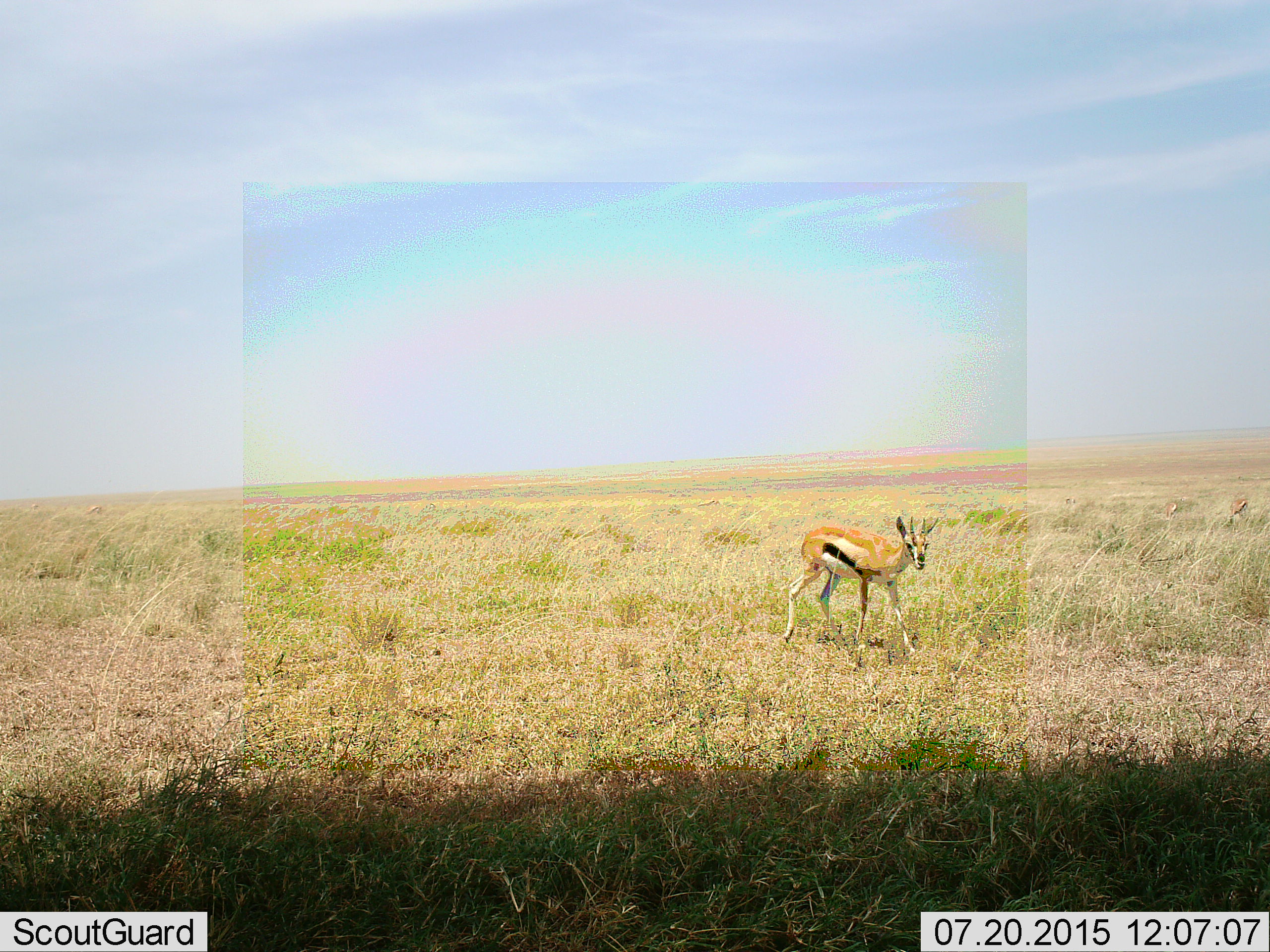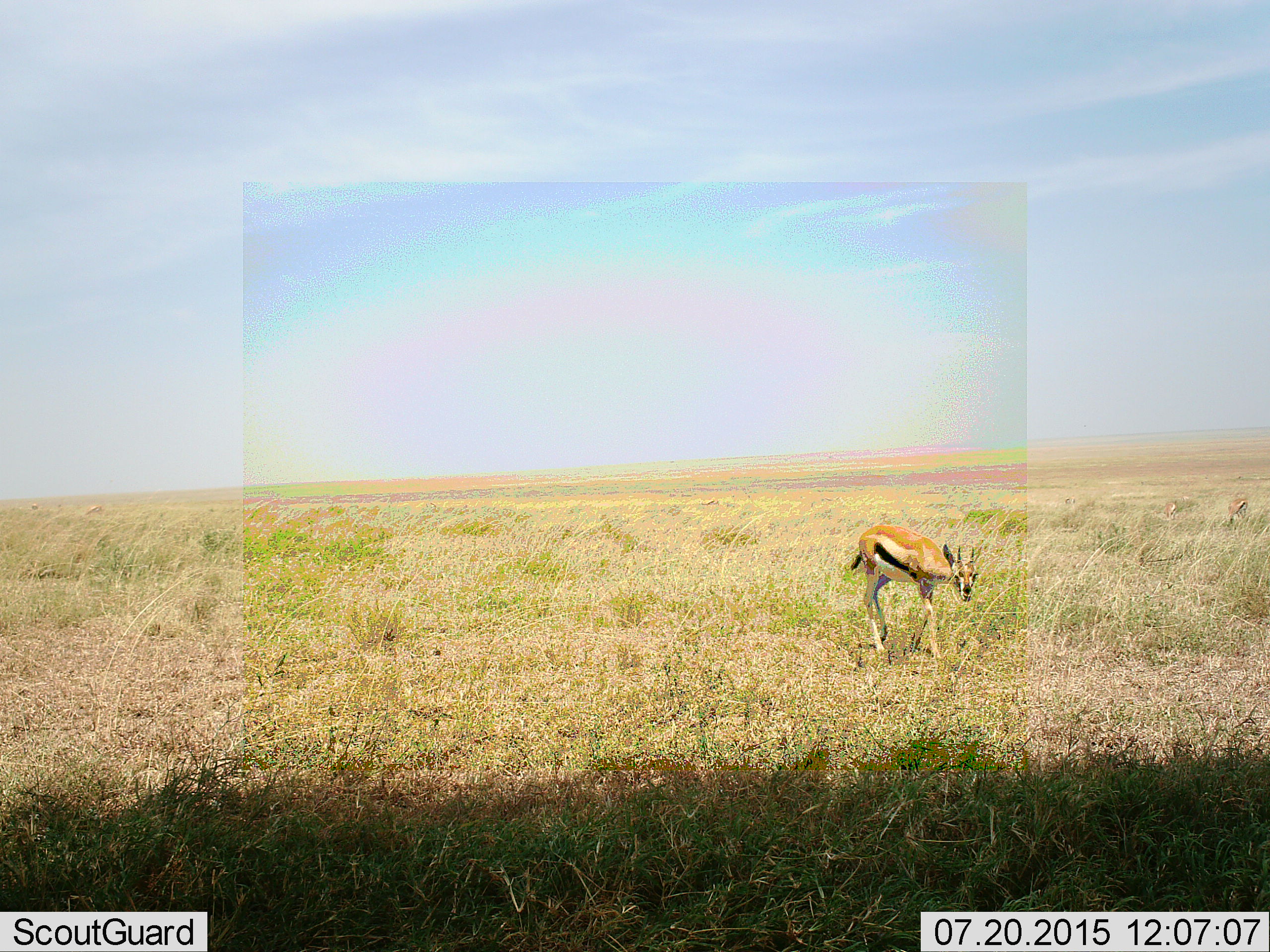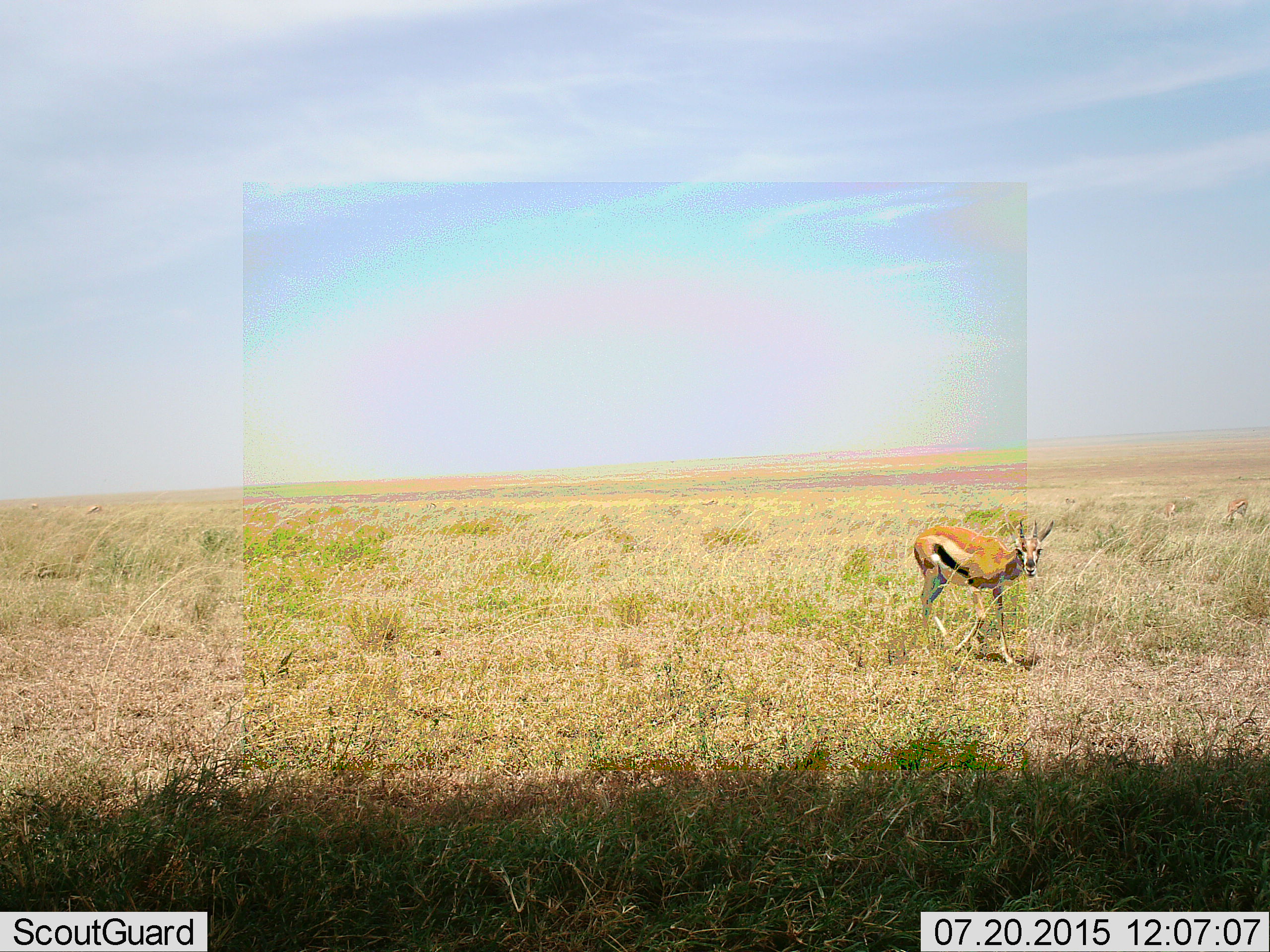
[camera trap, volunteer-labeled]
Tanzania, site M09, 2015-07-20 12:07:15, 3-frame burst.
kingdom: Animalia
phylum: Chordata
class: Mammalia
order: Artiodactyla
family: Bovidae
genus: Eudorcas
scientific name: Eudorcas thomsonii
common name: thomson's gazelle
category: gazellethomsons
Gazellethomsons (thomson's gazelle) (Eudorcas thomsonii), count 3. Behavior (volunteer vote fractions): standing 25%, resting 0%, moving 75%, interacting 12%. Young present (vote fraction): 12%. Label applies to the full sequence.